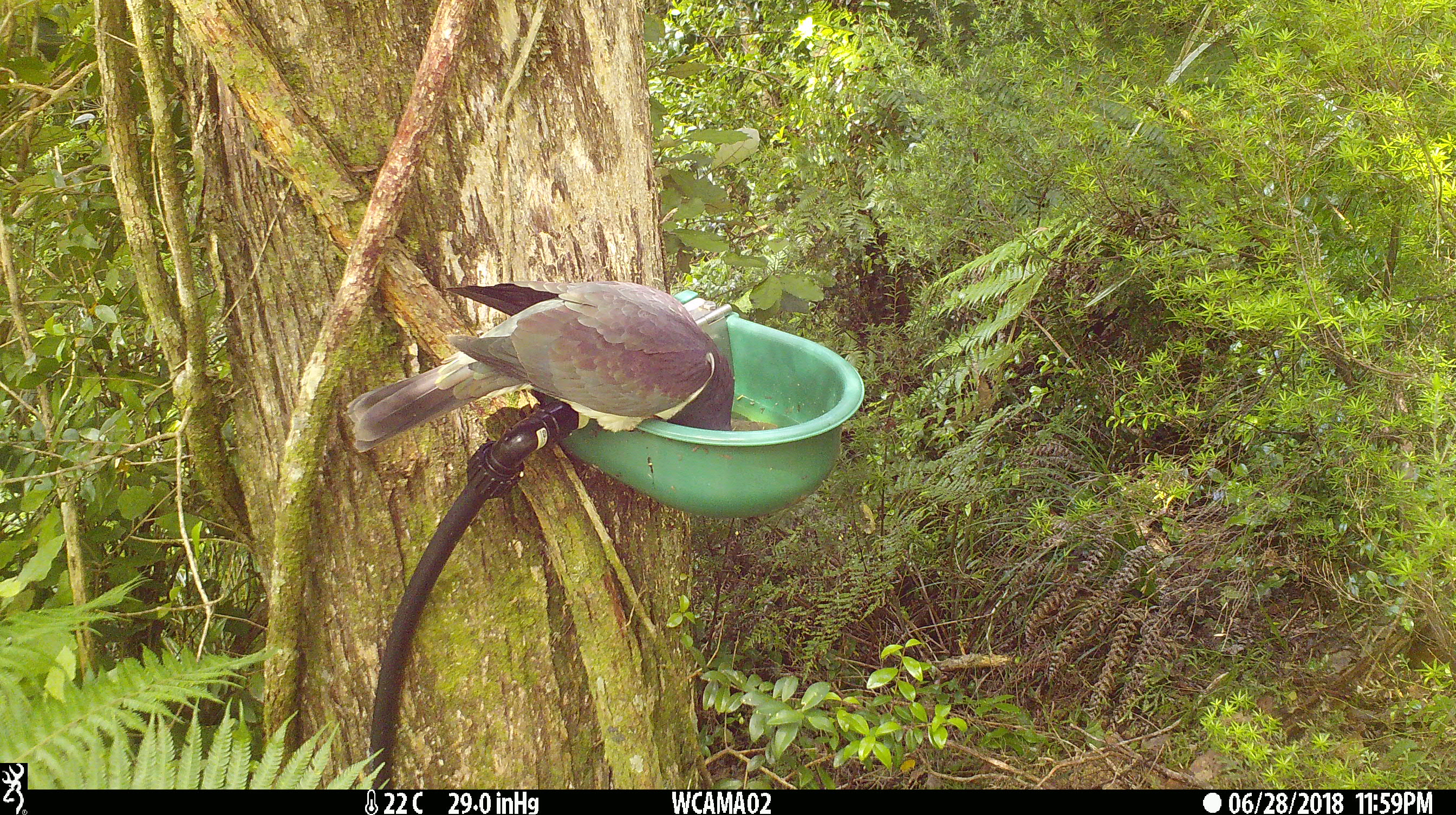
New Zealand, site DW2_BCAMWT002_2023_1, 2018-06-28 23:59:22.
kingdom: Animalia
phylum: Chordata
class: Aves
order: Columbiformes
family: Columbidae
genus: Hemiphaga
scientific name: Hemiphaga novaeseelandiae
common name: new zealand pigeon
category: kereru